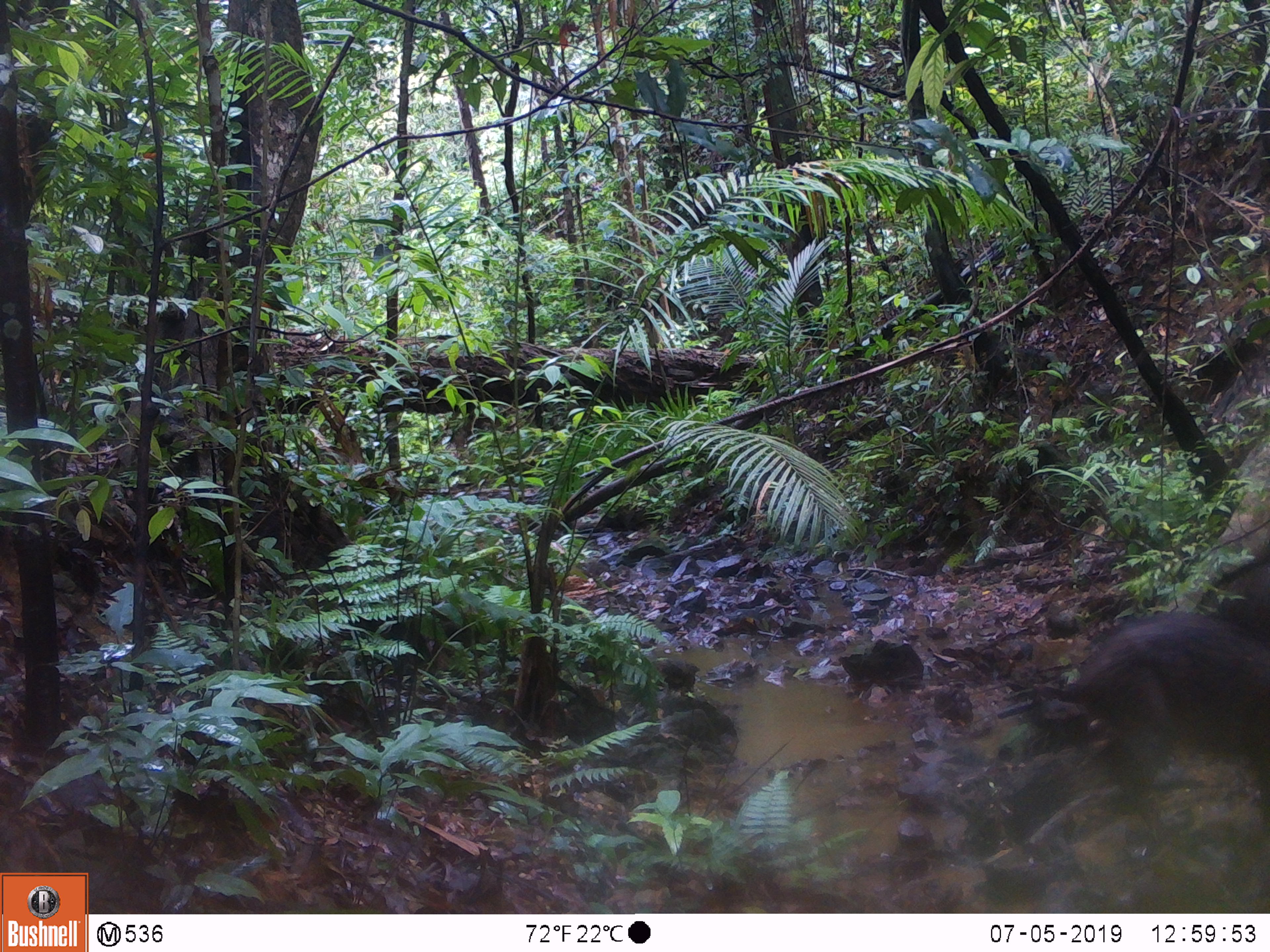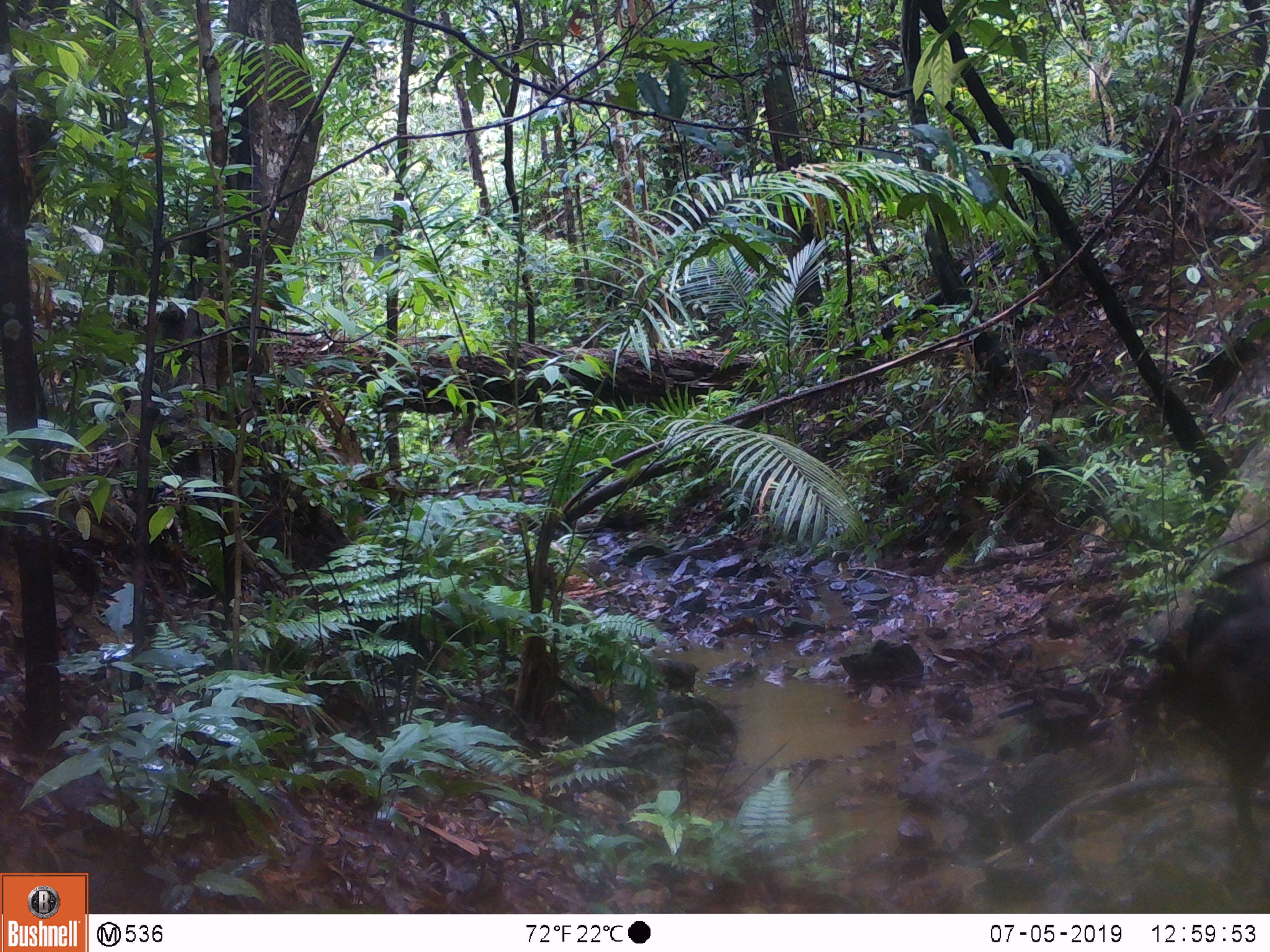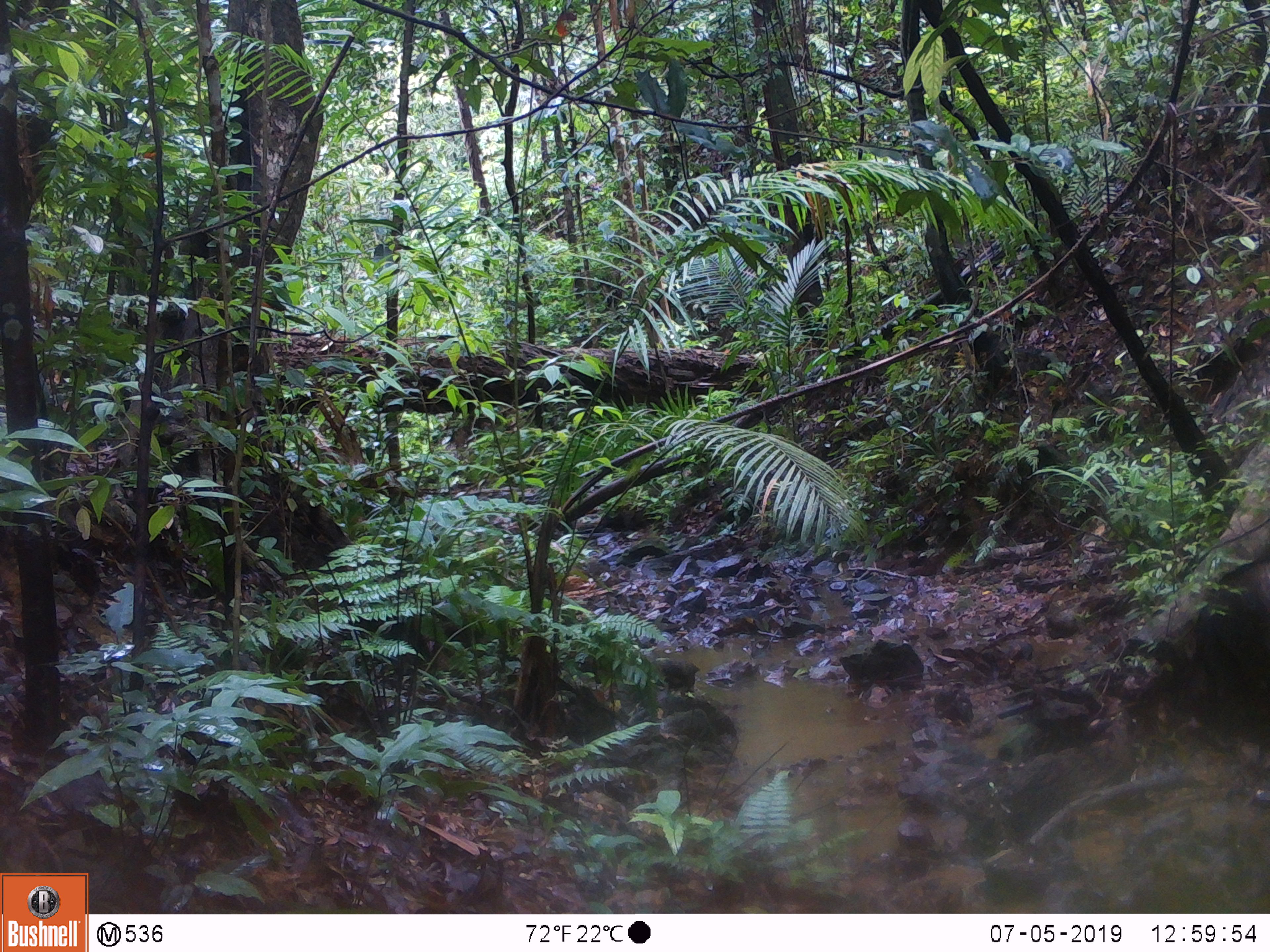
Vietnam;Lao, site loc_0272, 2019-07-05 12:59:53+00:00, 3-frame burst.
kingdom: Animalia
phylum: Chordata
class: Mammalia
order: Artiodactyla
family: Suidae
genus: Sus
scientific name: Sus scrofa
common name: eurasian wild pig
Eurasian wild pig (Sus scrofa). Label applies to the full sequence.